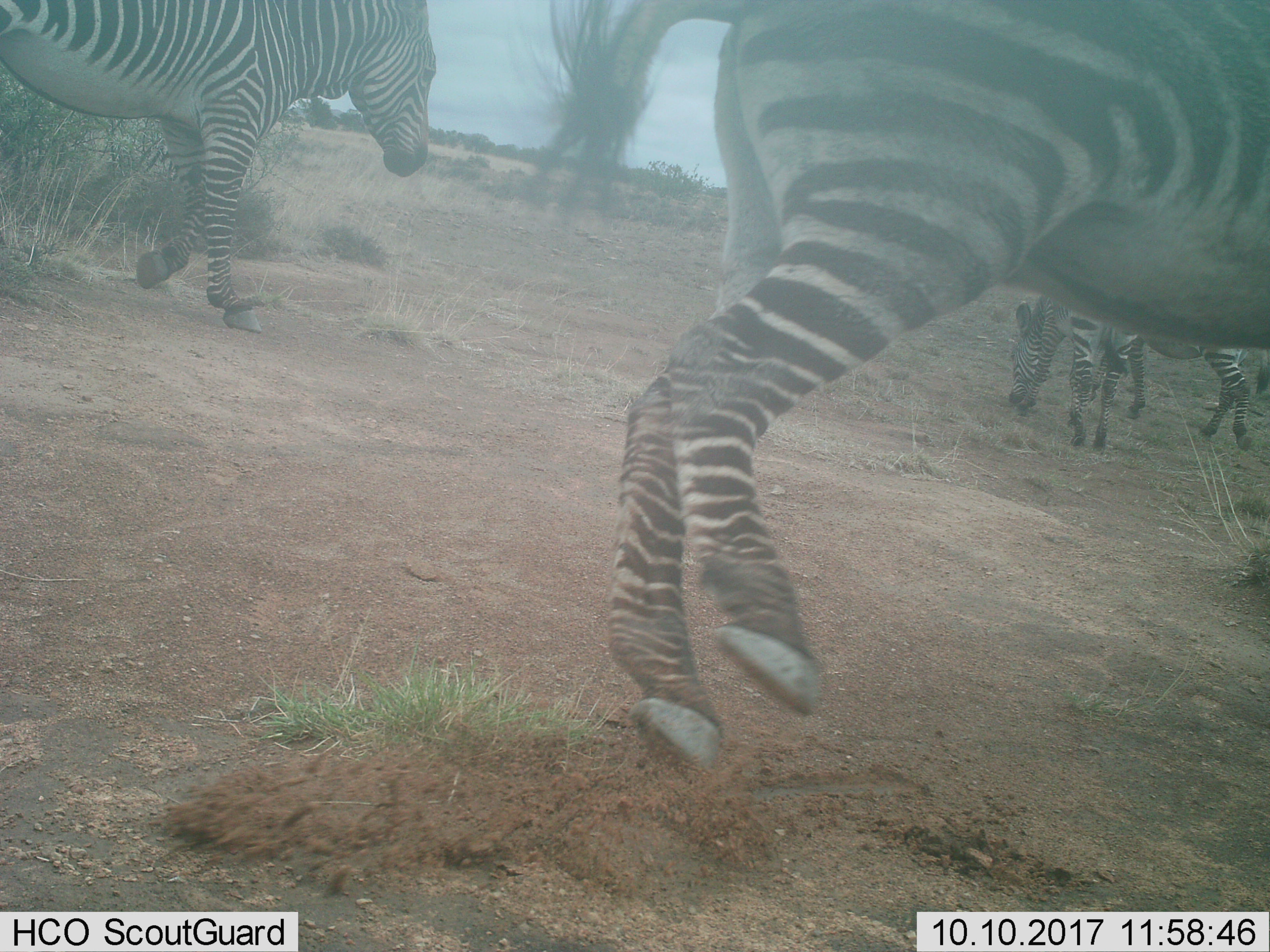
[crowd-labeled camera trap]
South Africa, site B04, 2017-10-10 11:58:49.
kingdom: Animalia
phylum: Chordata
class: Mammalia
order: Perissodactyla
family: Equidae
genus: Equus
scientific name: Equus zebra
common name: mountain zebra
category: zebramountain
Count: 4.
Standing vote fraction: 12%.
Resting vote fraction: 0%.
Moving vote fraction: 88%.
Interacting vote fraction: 0%.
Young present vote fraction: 0%.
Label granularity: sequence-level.